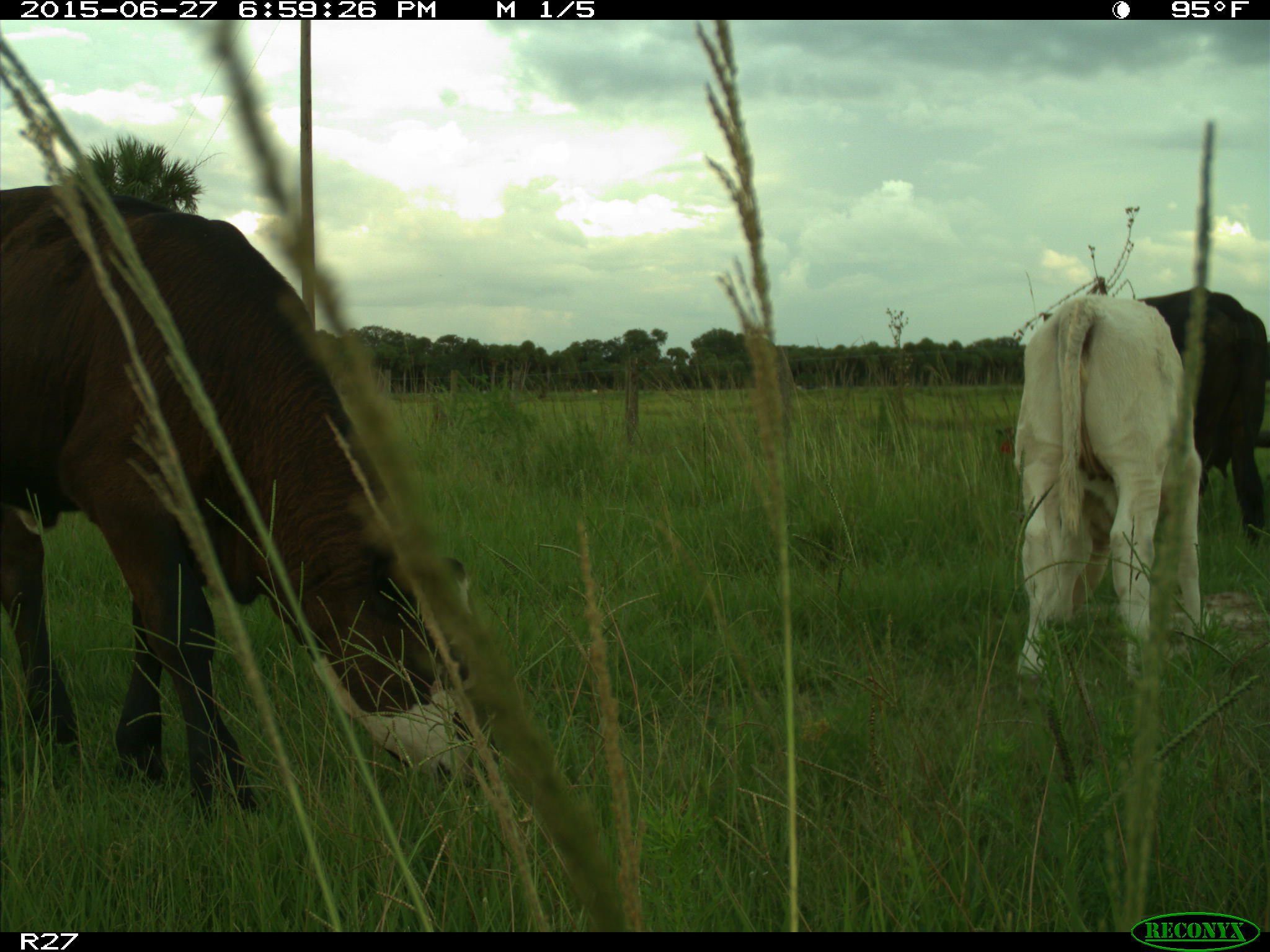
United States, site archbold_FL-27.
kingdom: Animalia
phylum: Chordata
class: Mammalia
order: Artiodactyla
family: Bovidae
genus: Bos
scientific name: Bos taurus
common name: domestic cow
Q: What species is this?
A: Bos taurus (domestic cow).